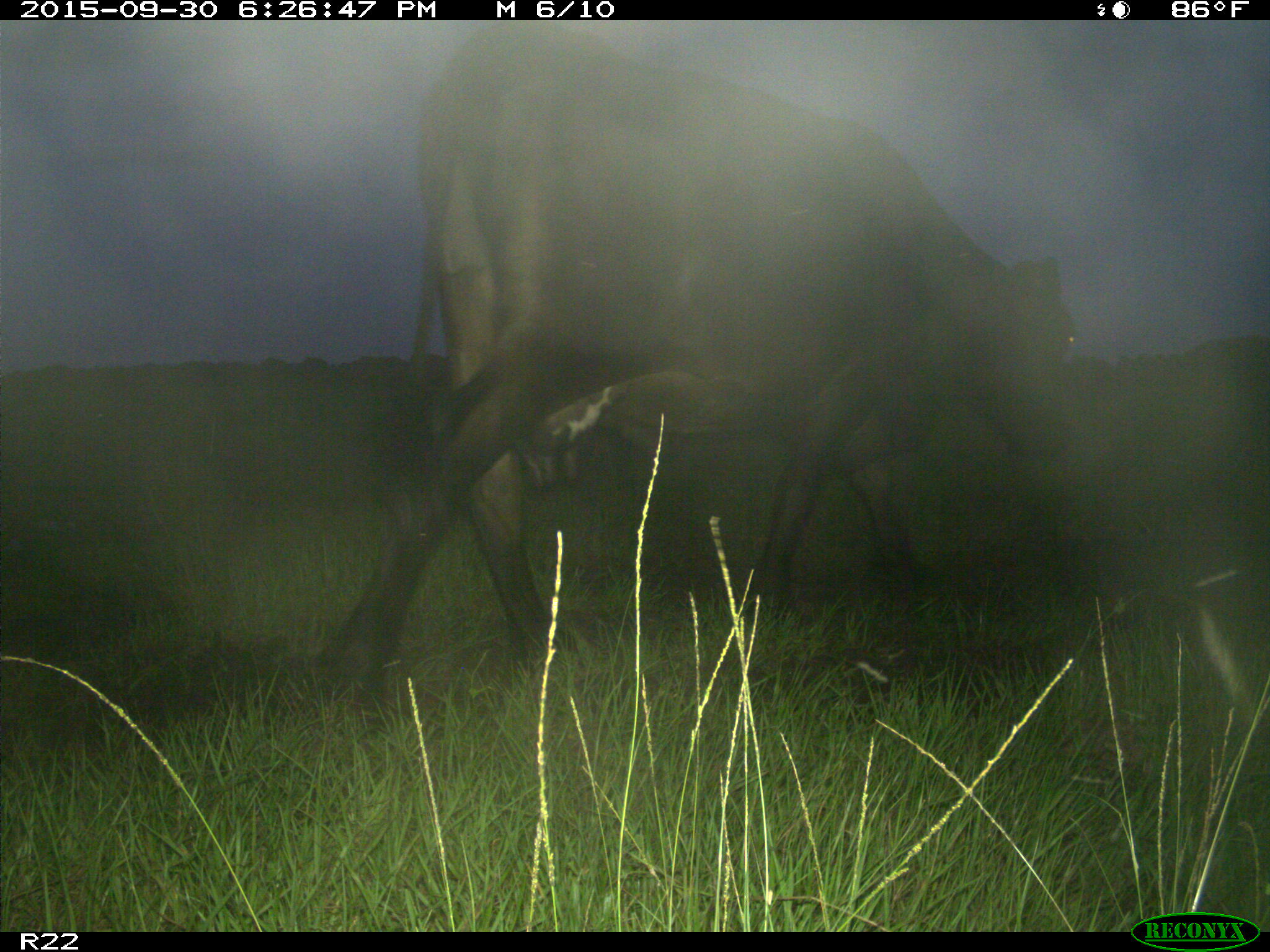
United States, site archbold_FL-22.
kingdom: Animalia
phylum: Chordata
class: Mammalia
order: Artiodactyla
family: Bovidae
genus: Bos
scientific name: Bos taurus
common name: domestic cow